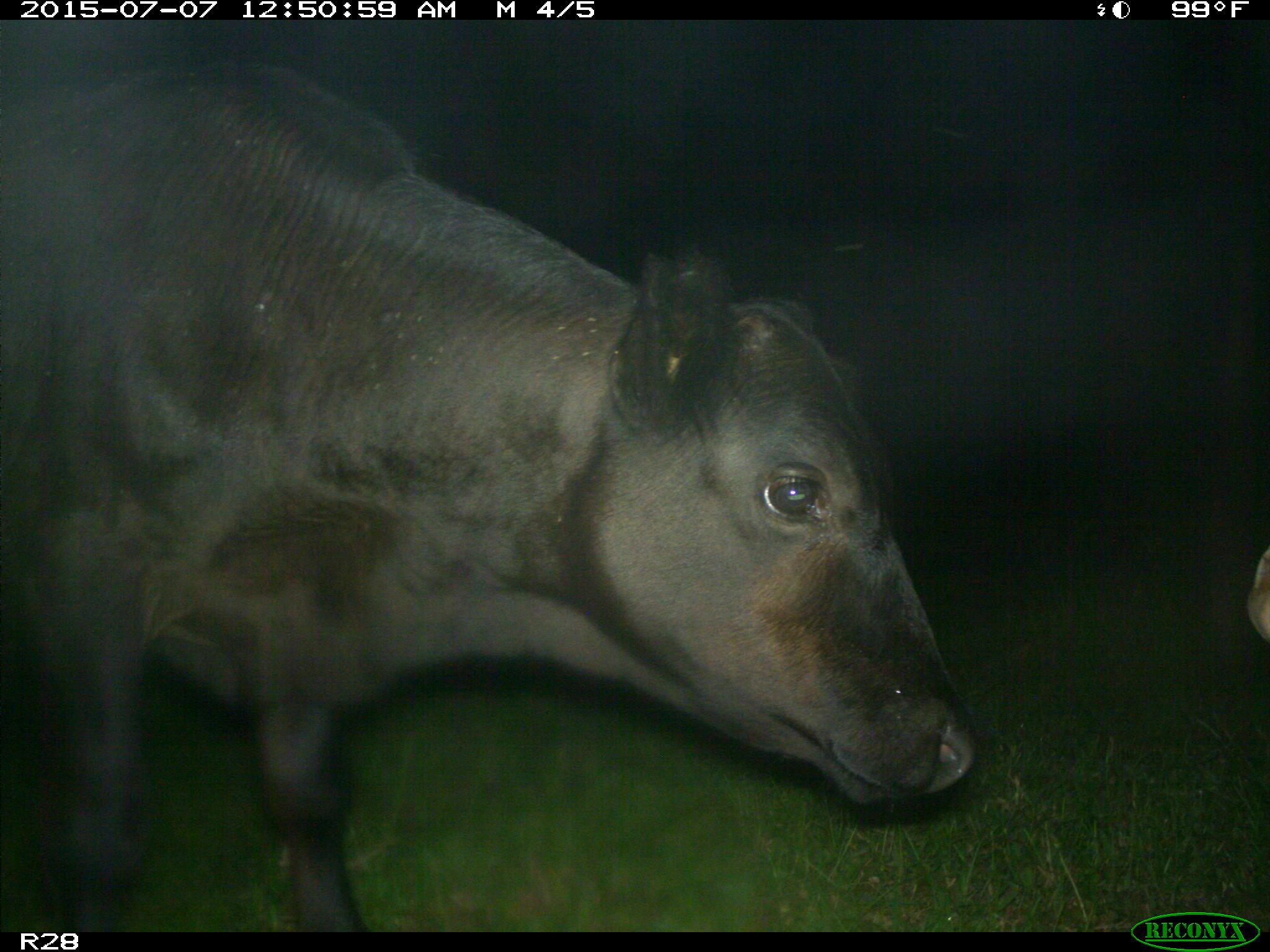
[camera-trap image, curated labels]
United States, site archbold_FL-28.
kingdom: Animalia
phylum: Chordata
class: Mammalia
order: Artiodactyla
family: Bovidae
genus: Bos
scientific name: Bos taurus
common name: domestic cow